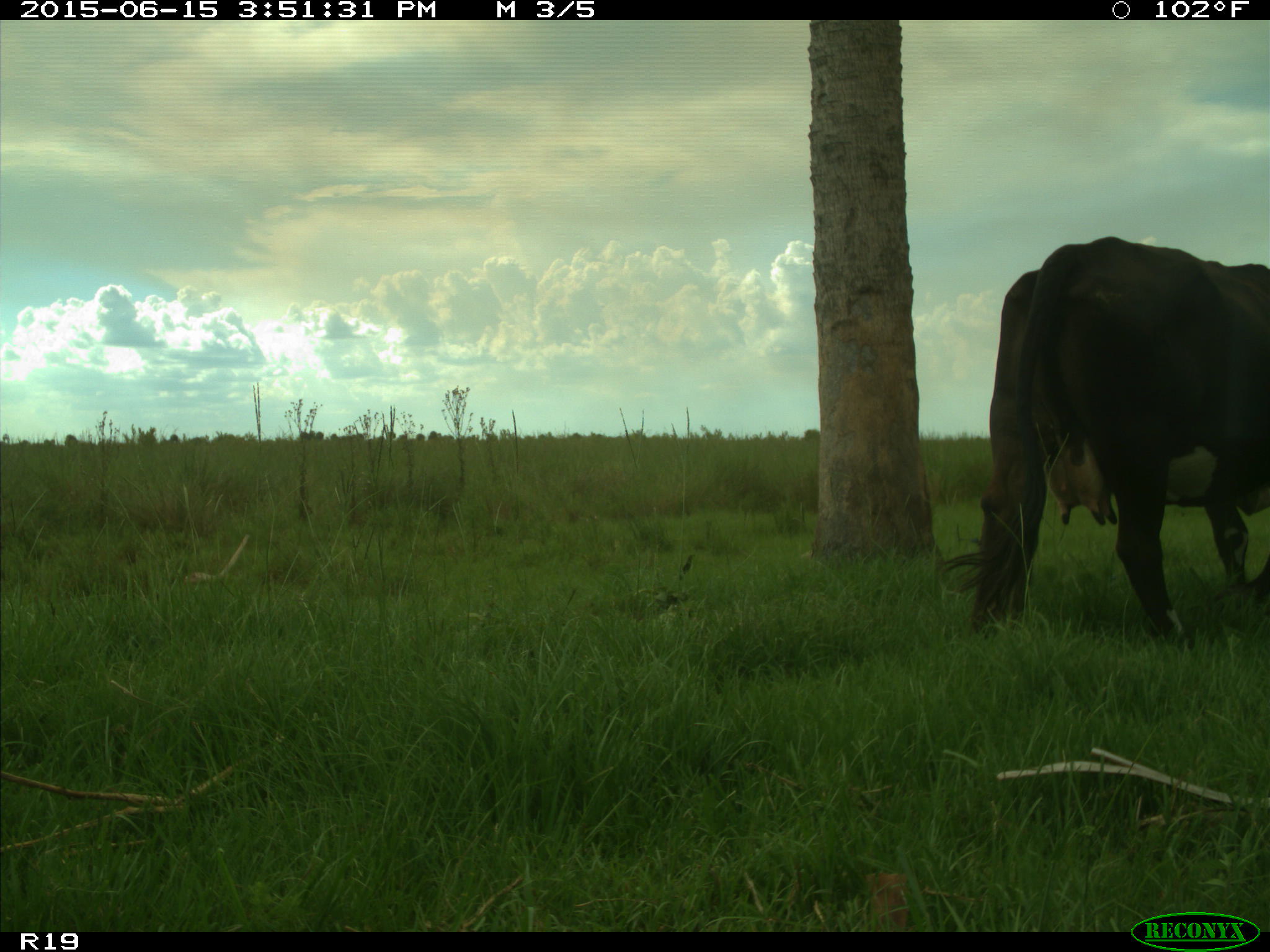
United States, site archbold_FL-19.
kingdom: Animalia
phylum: Chordata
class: Mammalia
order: Artiodactyla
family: Bovidae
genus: Bos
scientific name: Bos taurus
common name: domestic cow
Bos taurus (domestic cow).